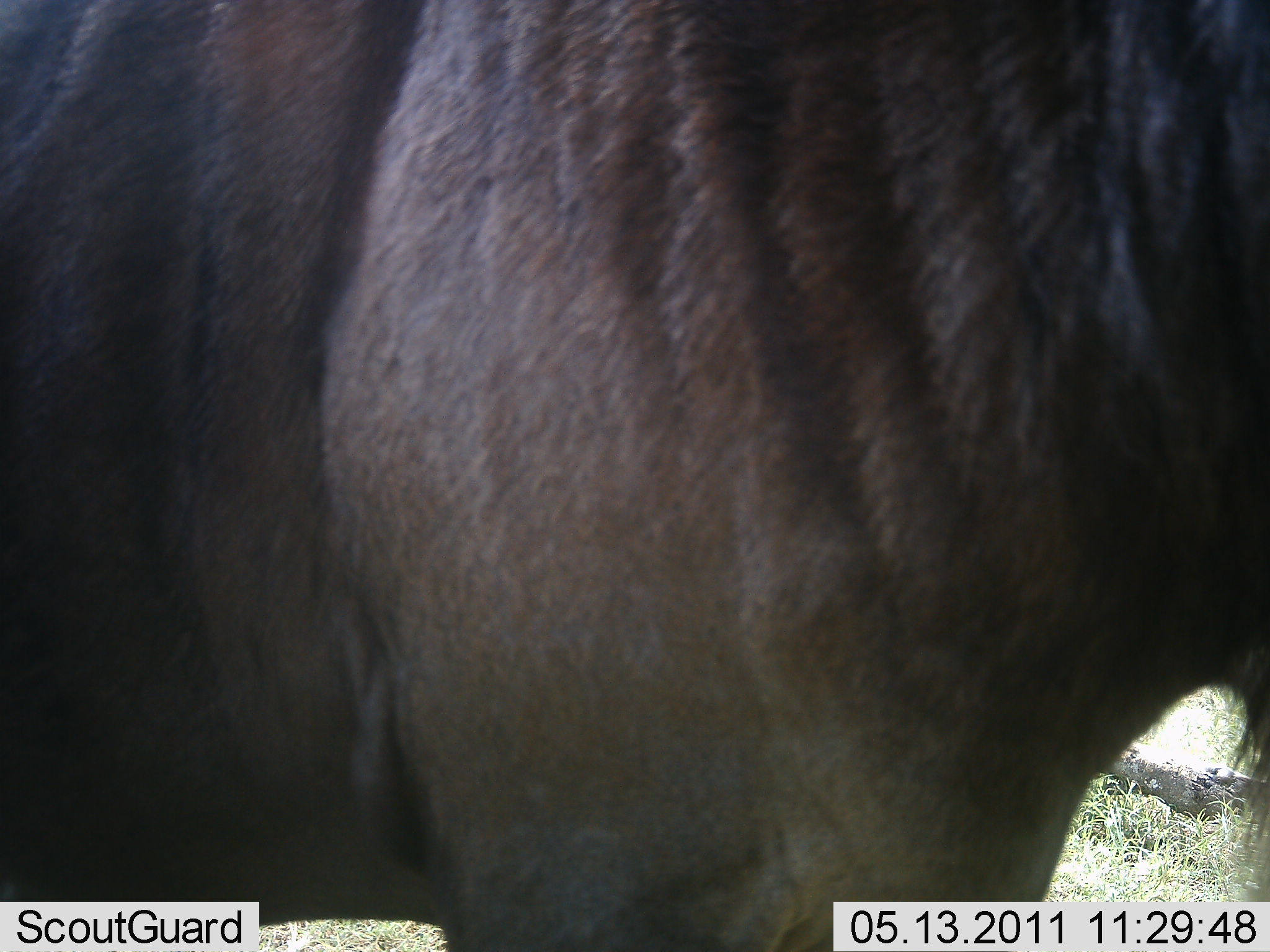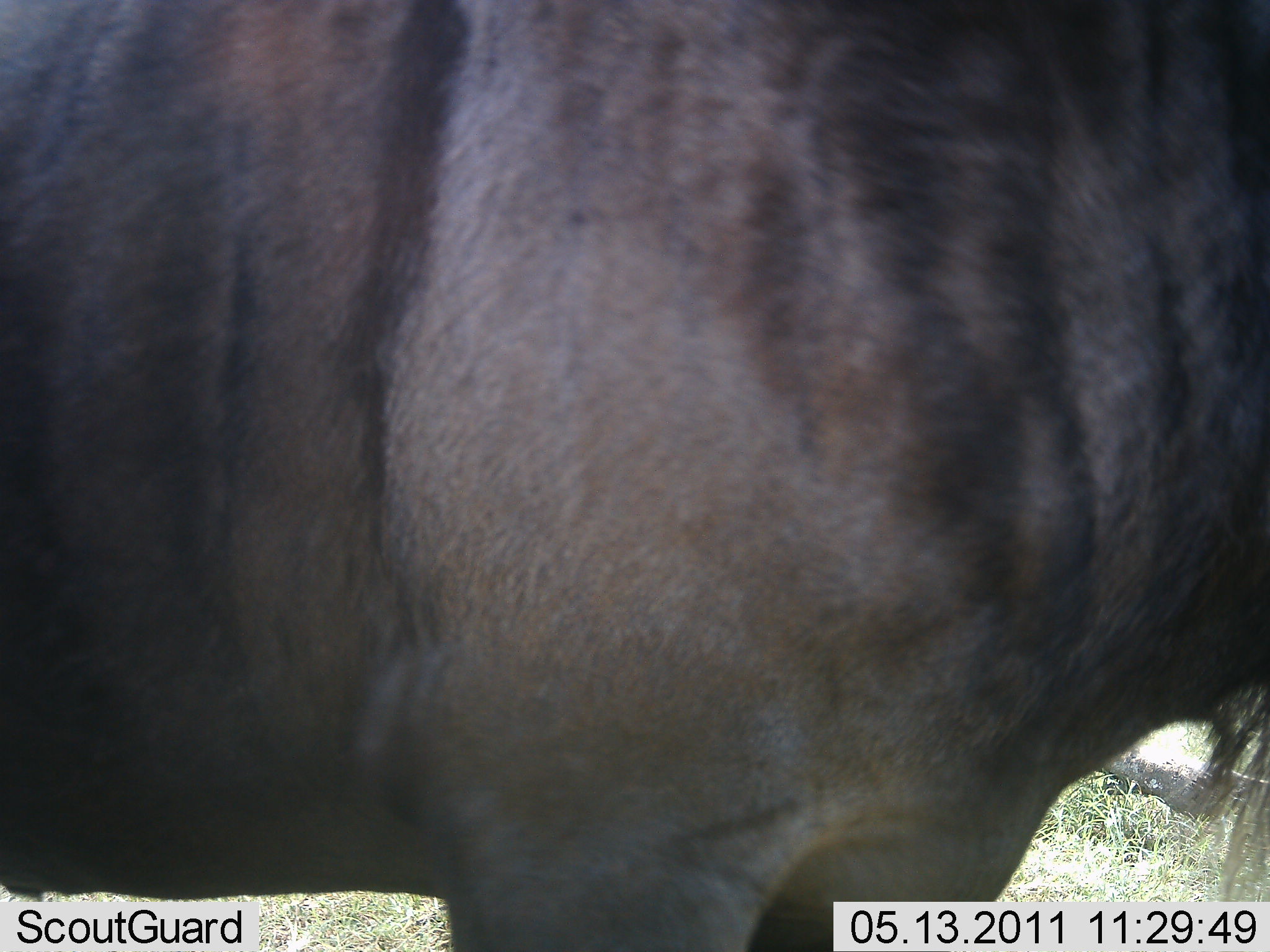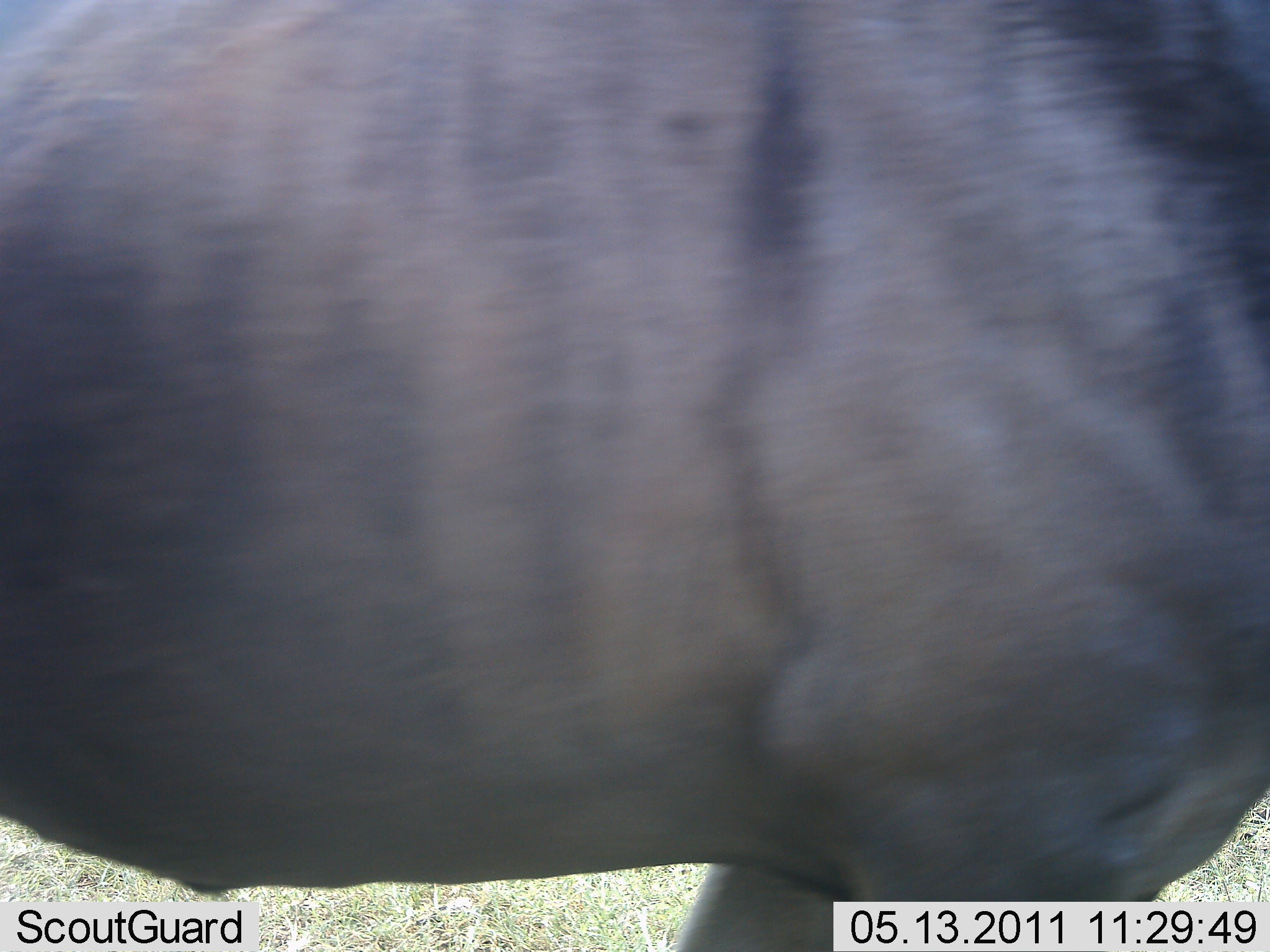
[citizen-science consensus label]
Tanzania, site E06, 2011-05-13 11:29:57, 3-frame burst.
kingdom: Animalia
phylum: Chordata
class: Mammalia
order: Artiodactyla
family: Bovidae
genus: Connochaetes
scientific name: Connochaetes taurinus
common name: blue wildebeest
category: wildebeest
Wildebeest (blue wildebeest) (Connochaetes taurinus), count 1. Behavior (volunteer vote fractions): standing 64%, resting 0%, moving 45%, interacting 0%. Young present (vote fraction): 0%. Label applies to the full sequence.